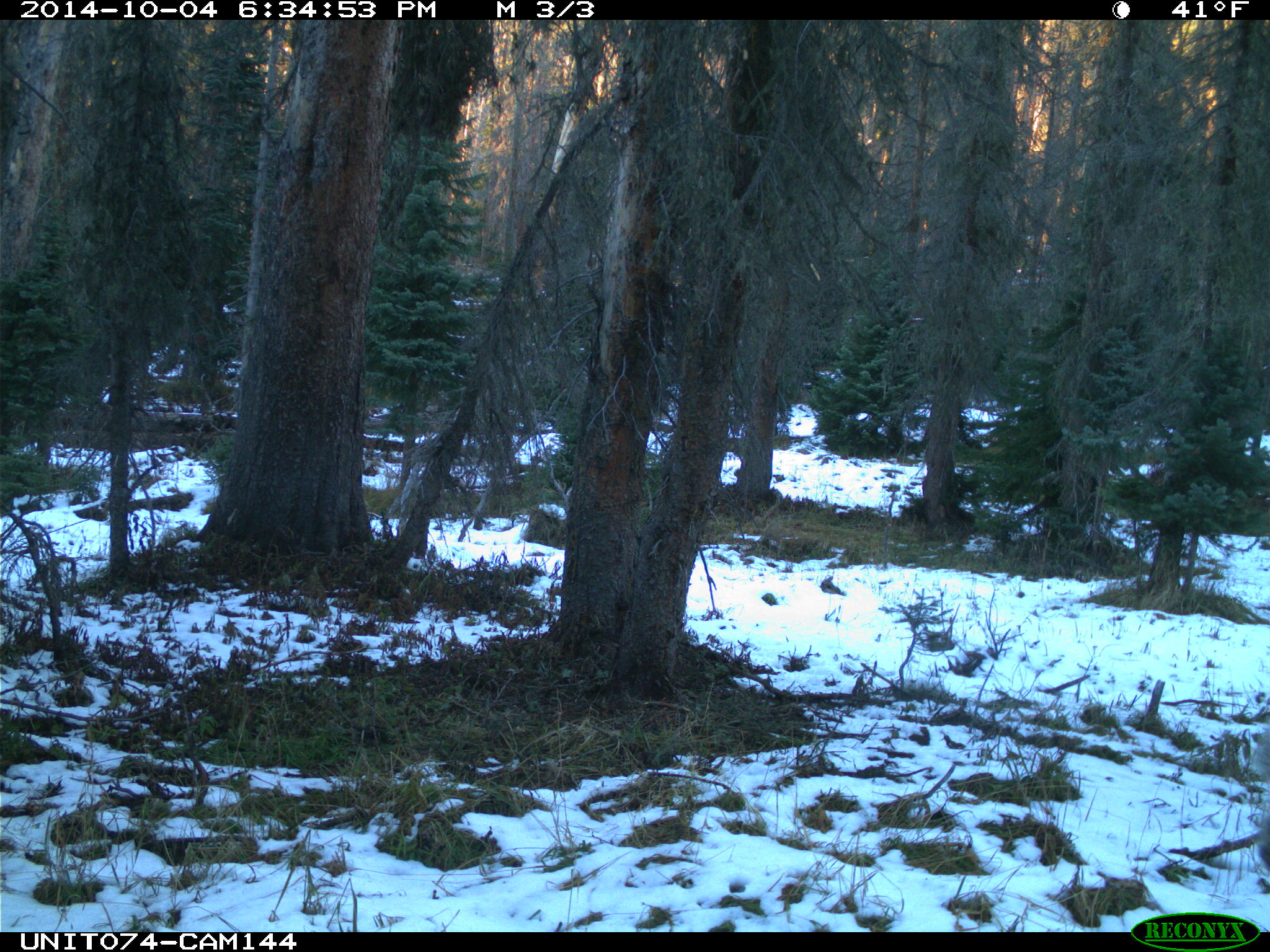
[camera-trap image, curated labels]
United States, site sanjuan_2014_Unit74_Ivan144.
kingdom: Animalia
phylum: Chordata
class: Mammalia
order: Artiodactyla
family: Cervidae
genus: Odocoileus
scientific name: Odocoileus hemionus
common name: mule deer